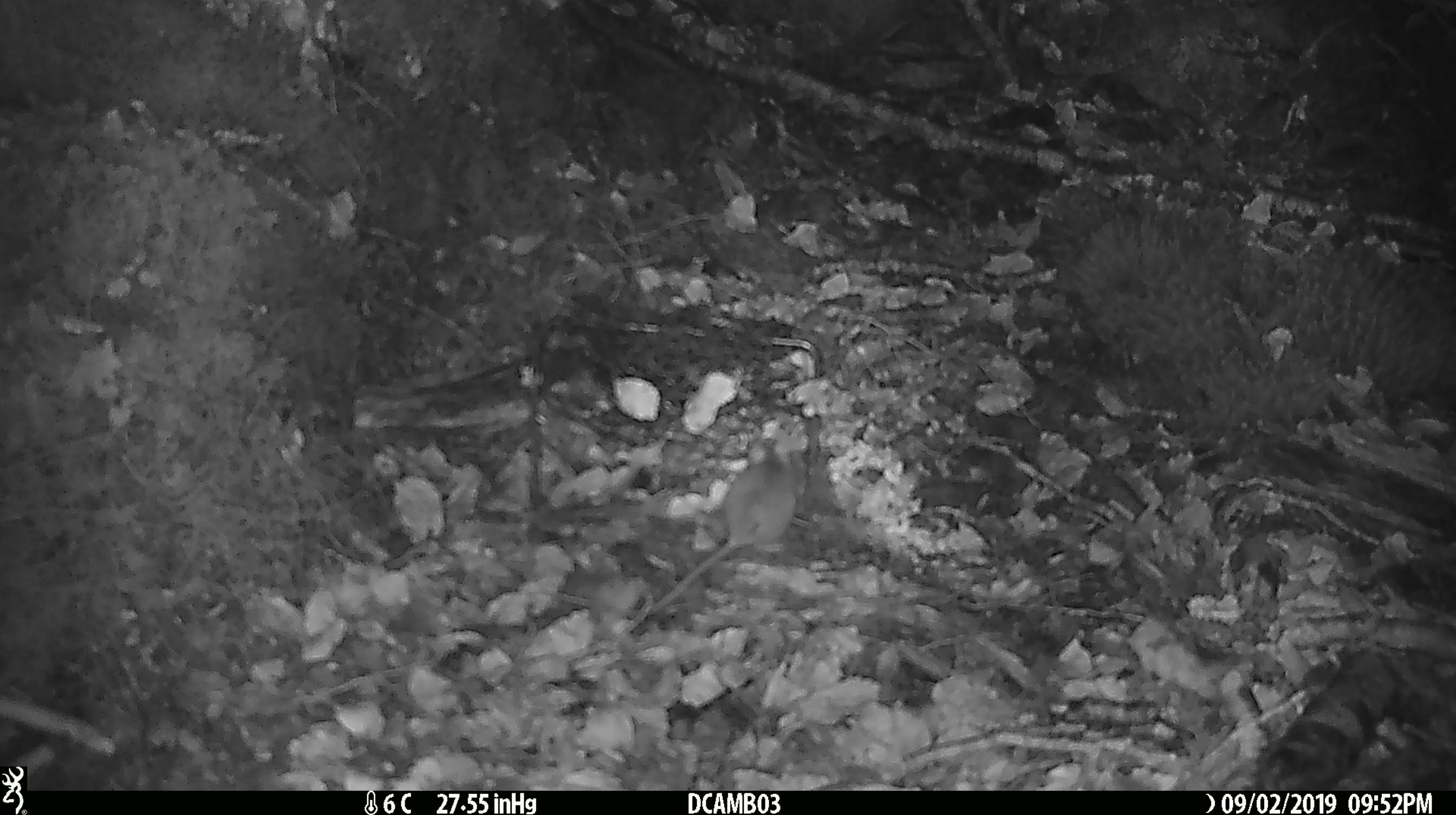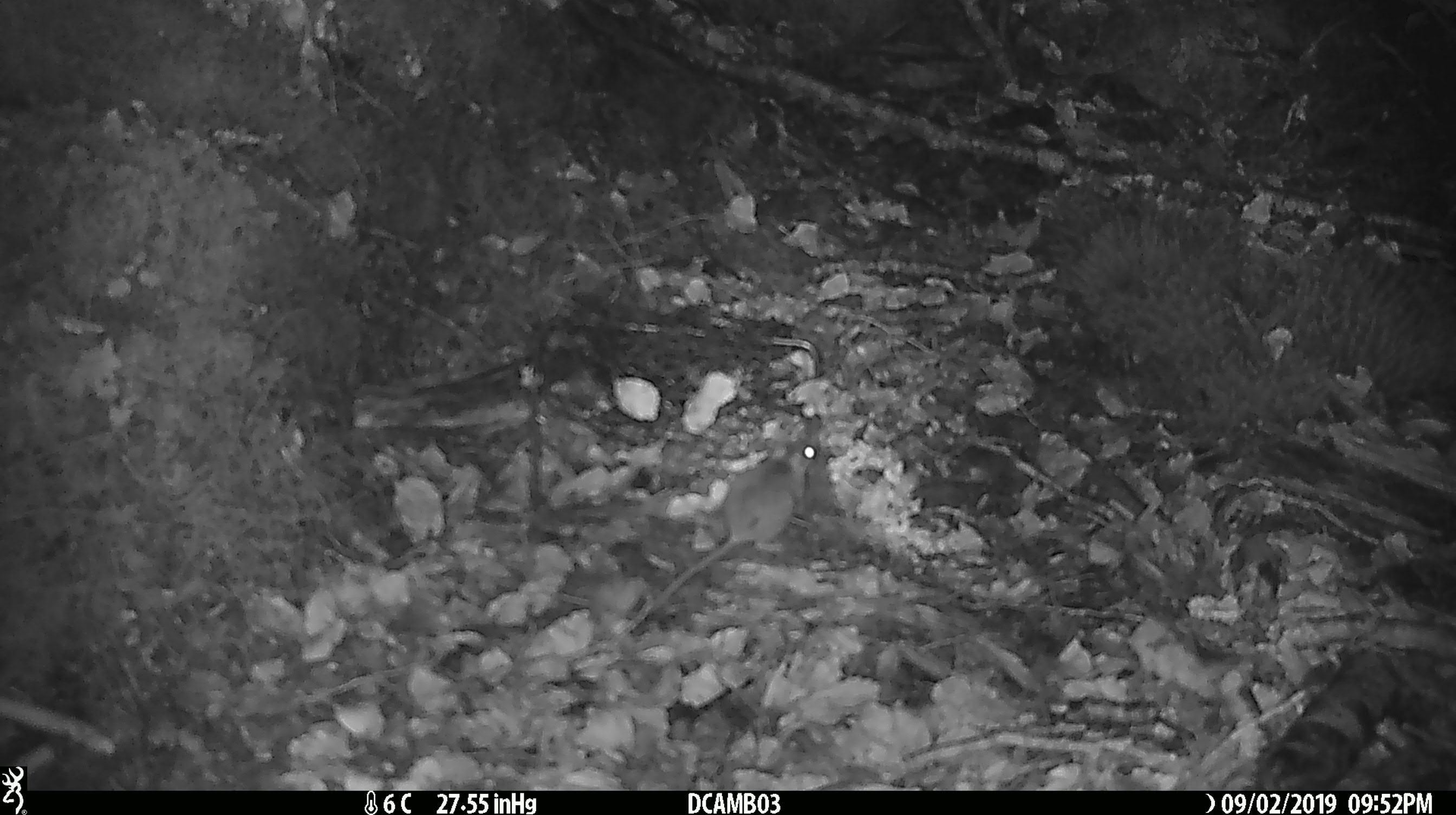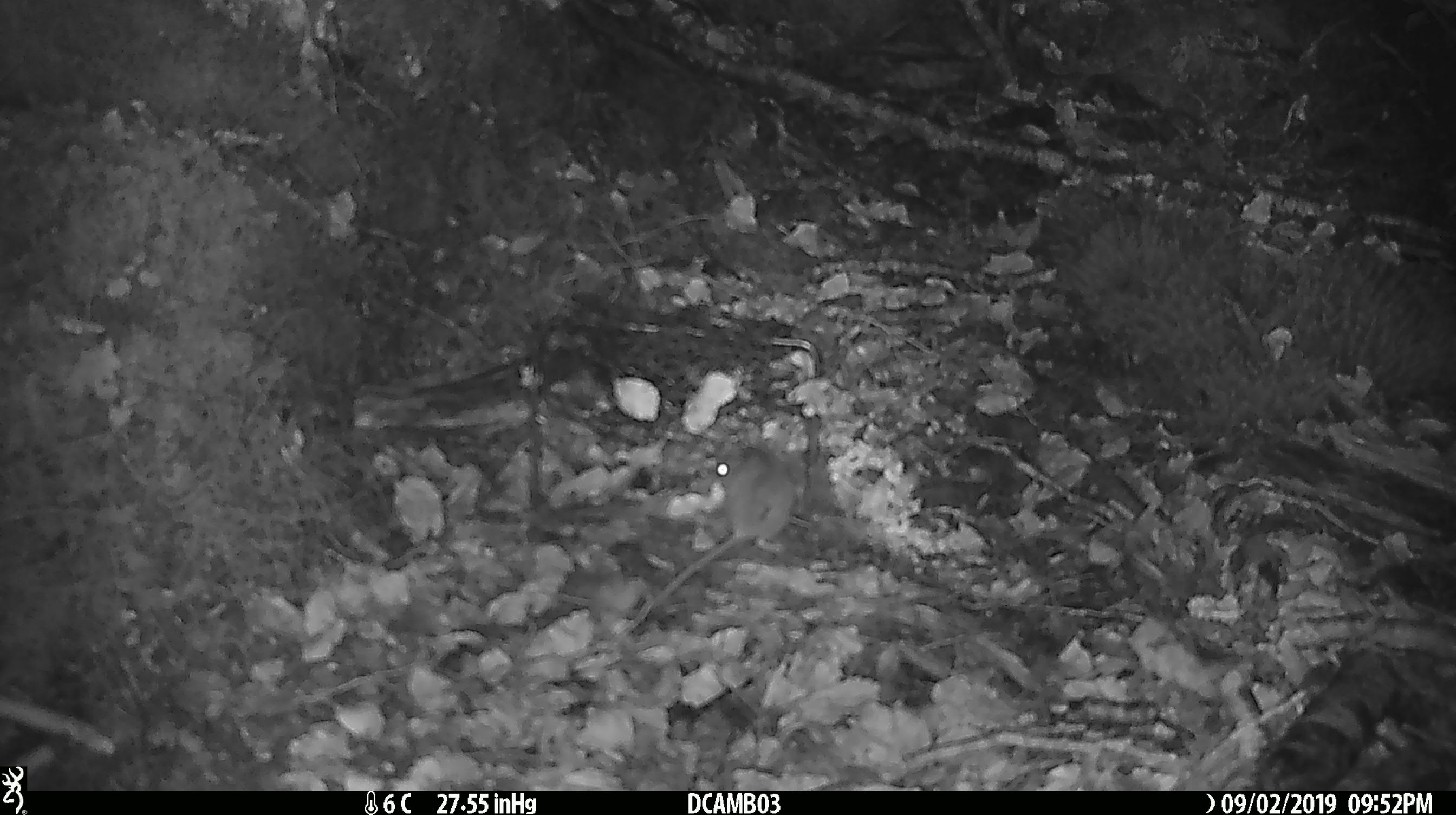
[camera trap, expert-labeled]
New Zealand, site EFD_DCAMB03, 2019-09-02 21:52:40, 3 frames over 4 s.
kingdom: Animalia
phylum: Chordata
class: Mammalia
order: Rodentia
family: Muridae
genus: Mus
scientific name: Mus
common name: mouse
Mouse (Mus).